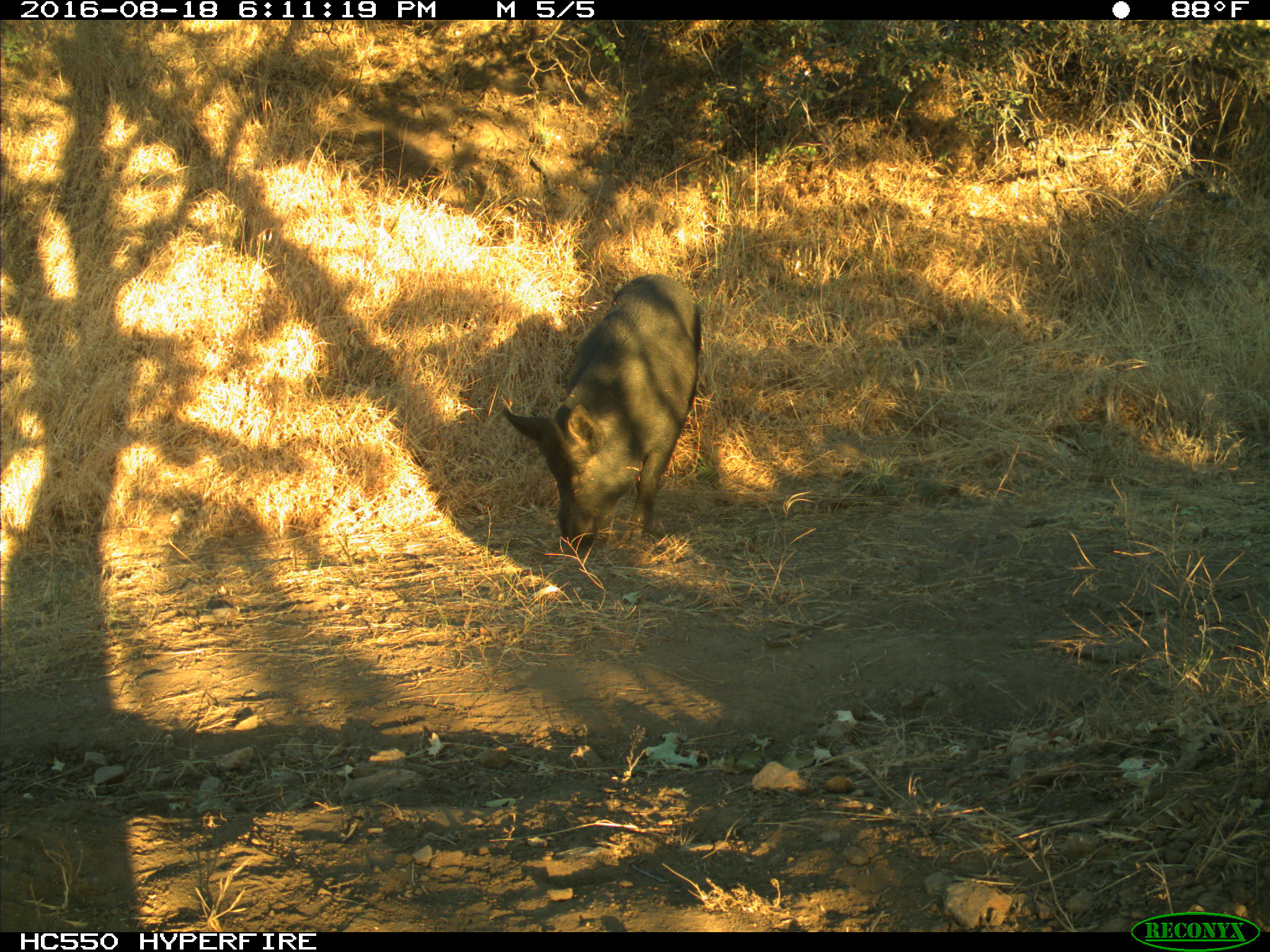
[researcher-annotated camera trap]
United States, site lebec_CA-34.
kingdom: Animalia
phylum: Chordata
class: Mammalia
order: Artiodactyla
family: Suidae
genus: Sus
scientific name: Sus scrofa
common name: wild boar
Sus scrofa (wild boar).